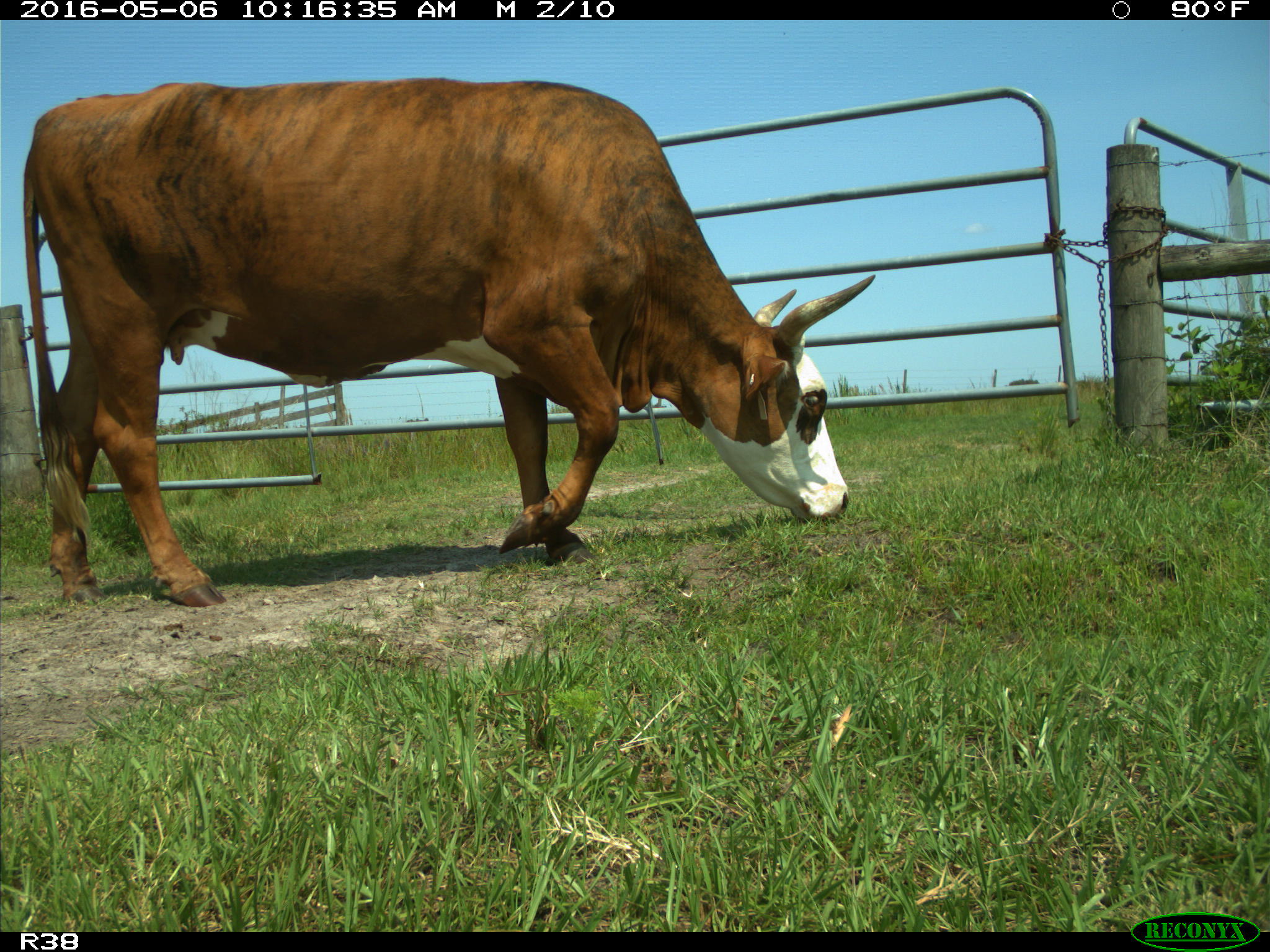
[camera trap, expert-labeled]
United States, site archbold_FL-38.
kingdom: Animalia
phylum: Chordata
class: Mammalia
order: Artiodactyla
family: Bovidae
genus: Bos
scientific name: Bos taurus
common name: domestic cow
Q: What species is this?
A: Bos taurus (domestic cow).